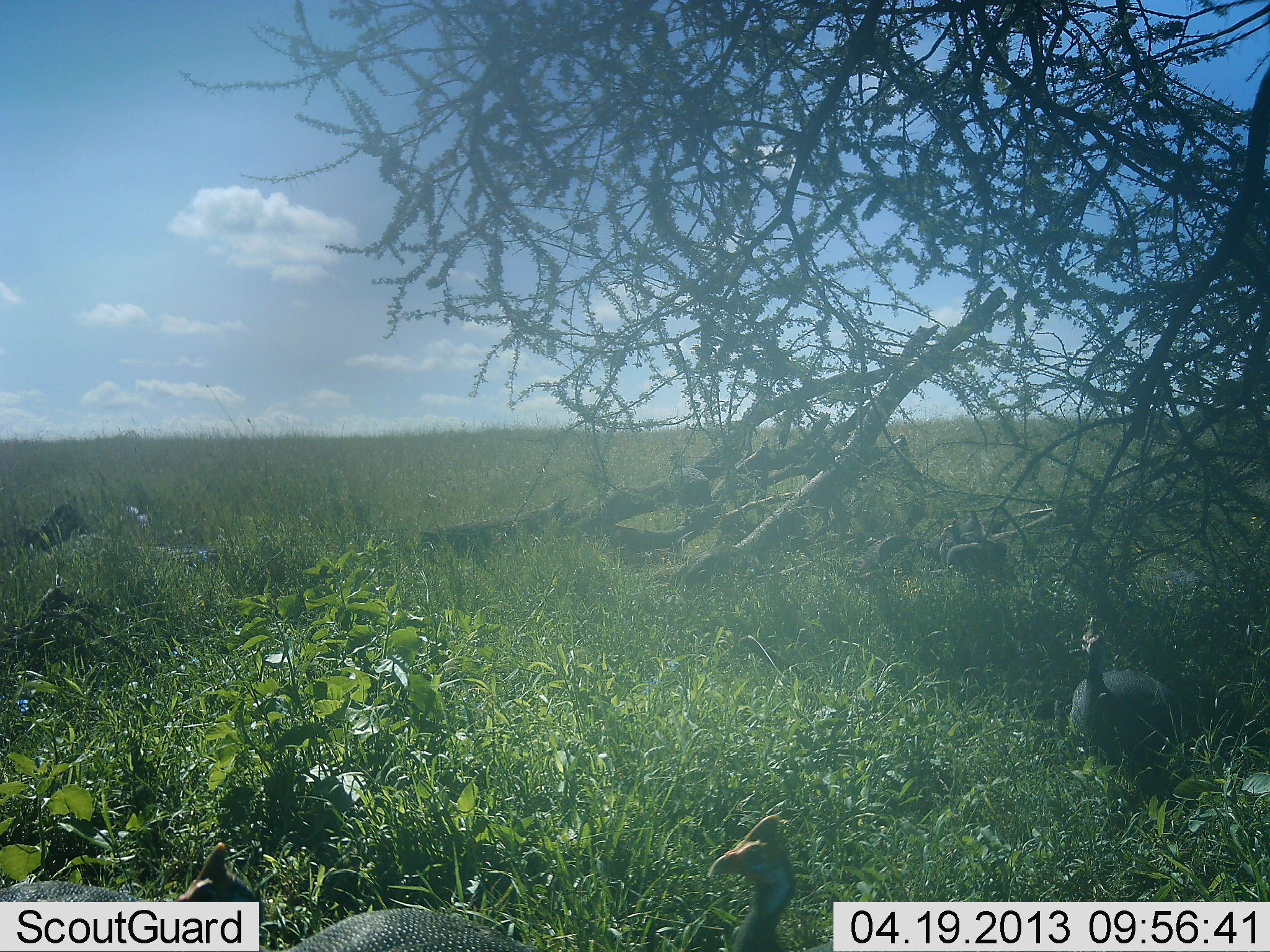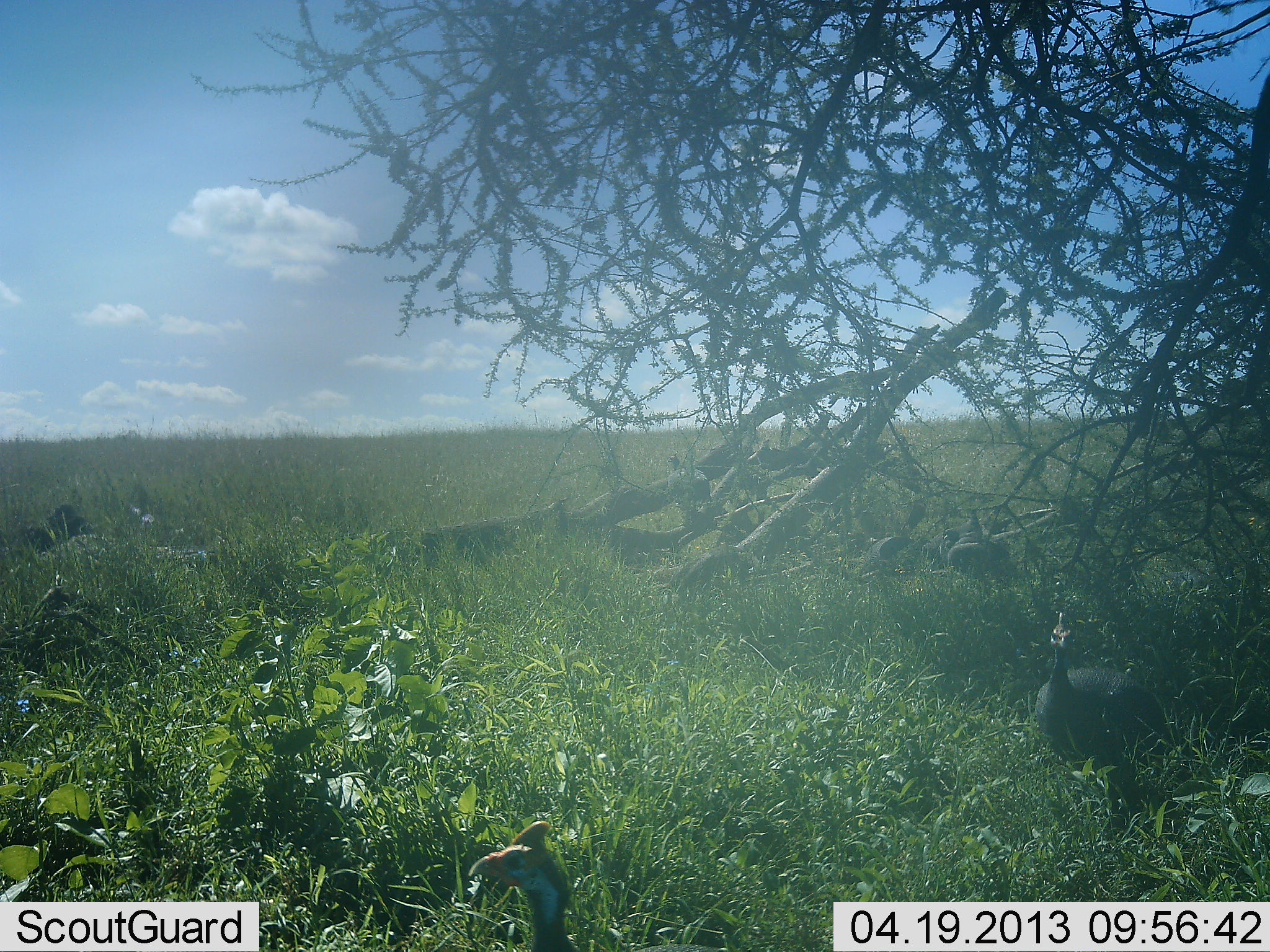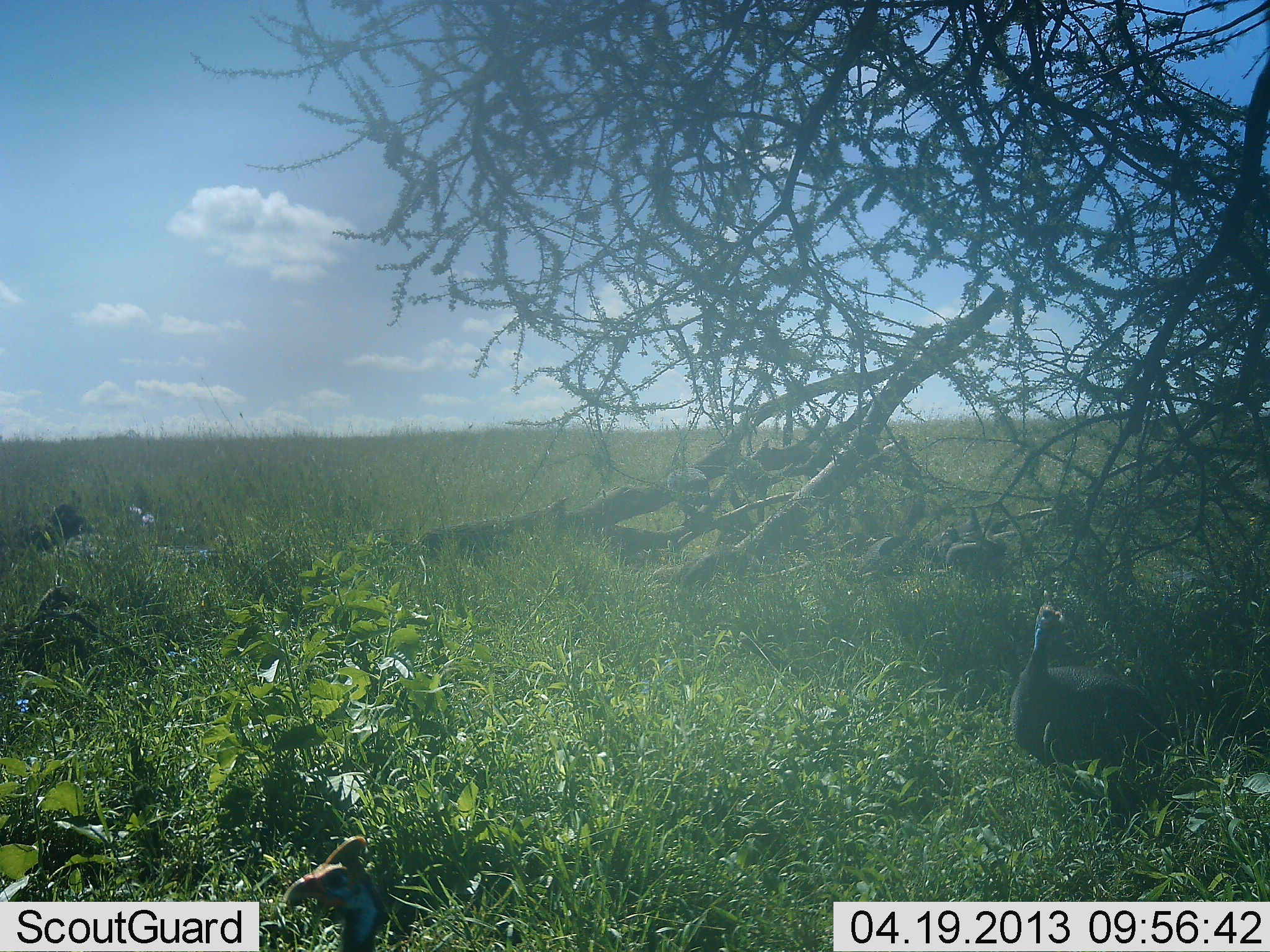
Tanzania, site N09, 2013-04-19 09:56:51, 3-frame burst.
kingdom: Animalia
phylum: Chordata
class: Aves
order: Galliformes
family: Numididae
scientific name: Numididae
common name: guinea fowl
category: guineafowl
Guineafowl (guinea fowl) (Numididae), count 3. Behavior (volunteer vote fractions): standing 51%, resting 2%, moving 71%, interacting 2%. Young present (vote fraction): 0%. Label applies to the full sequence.